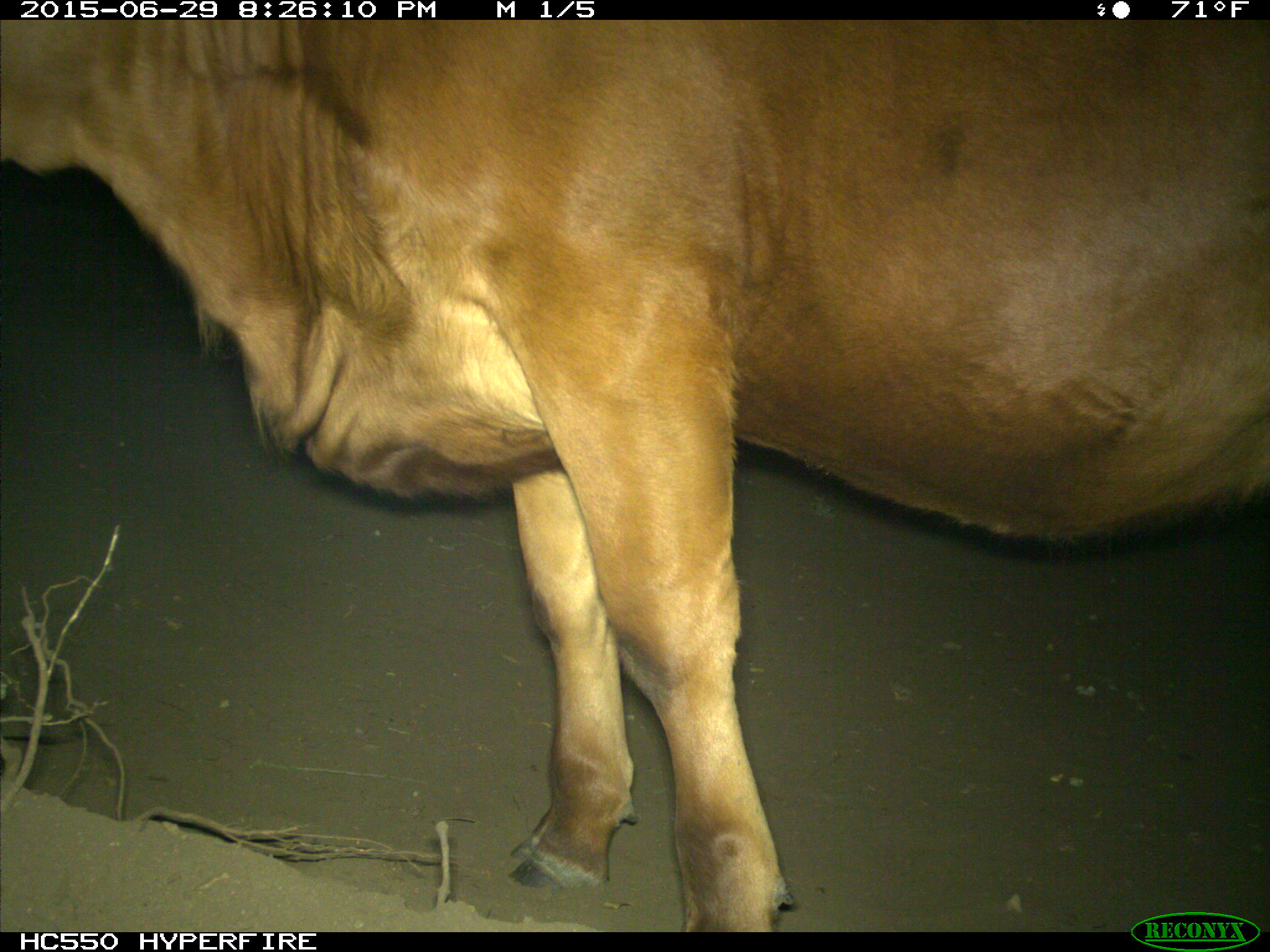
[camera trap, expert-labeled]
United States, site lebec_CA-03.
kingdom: Animalia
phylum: Chordata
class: Mammalia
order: Artiodactyla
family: Bovidae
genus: Bos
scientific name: Bos taurus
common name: domestic cow